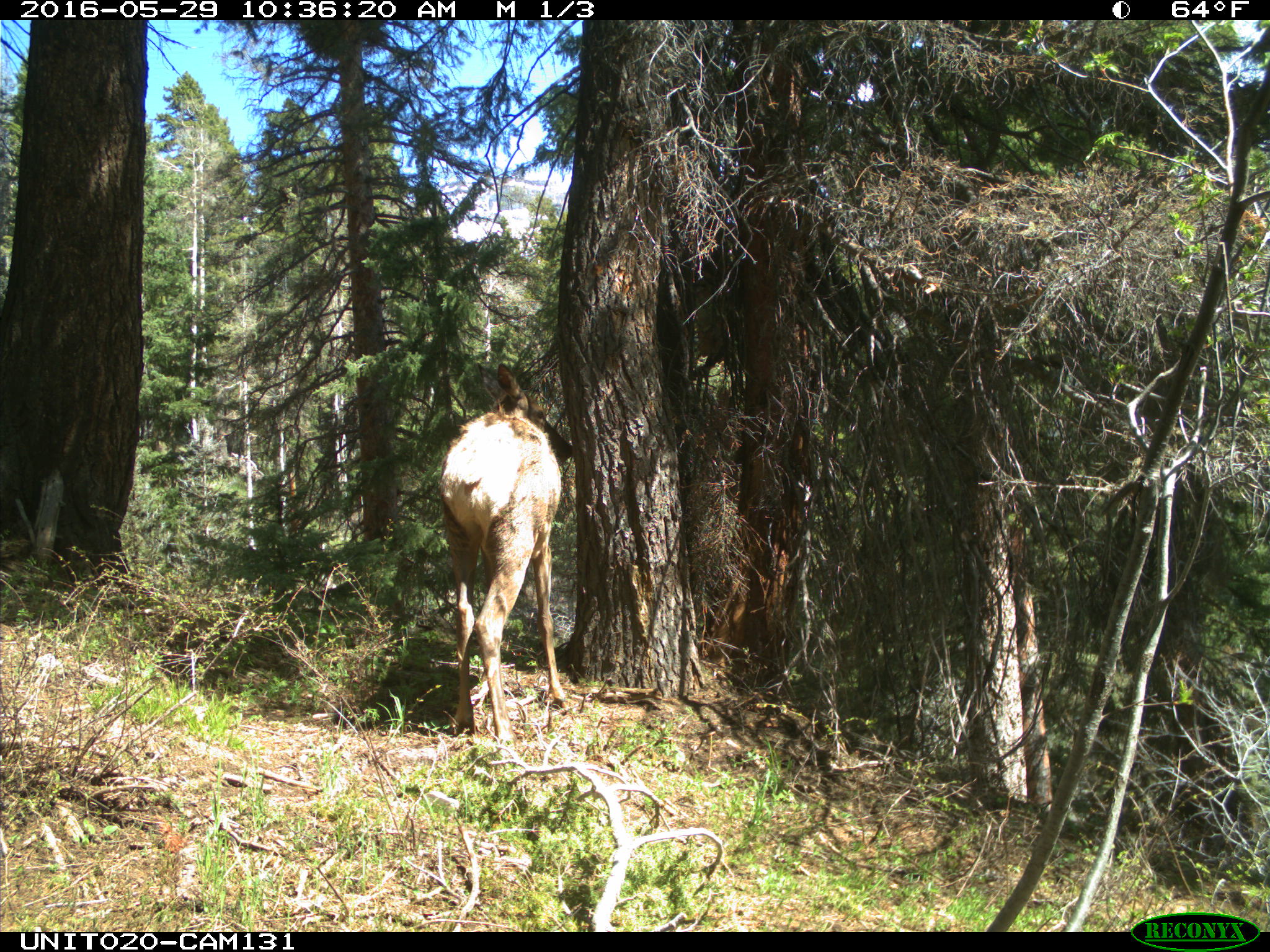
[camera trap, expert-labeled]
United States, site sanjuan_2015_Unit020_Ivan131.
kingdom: Animalia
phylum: Chordata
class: Mammalia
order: Artiodactyla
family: Cervidae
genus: Cervus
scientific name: Cervus elaphus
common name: red deer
Cervus elaphus (red deer).